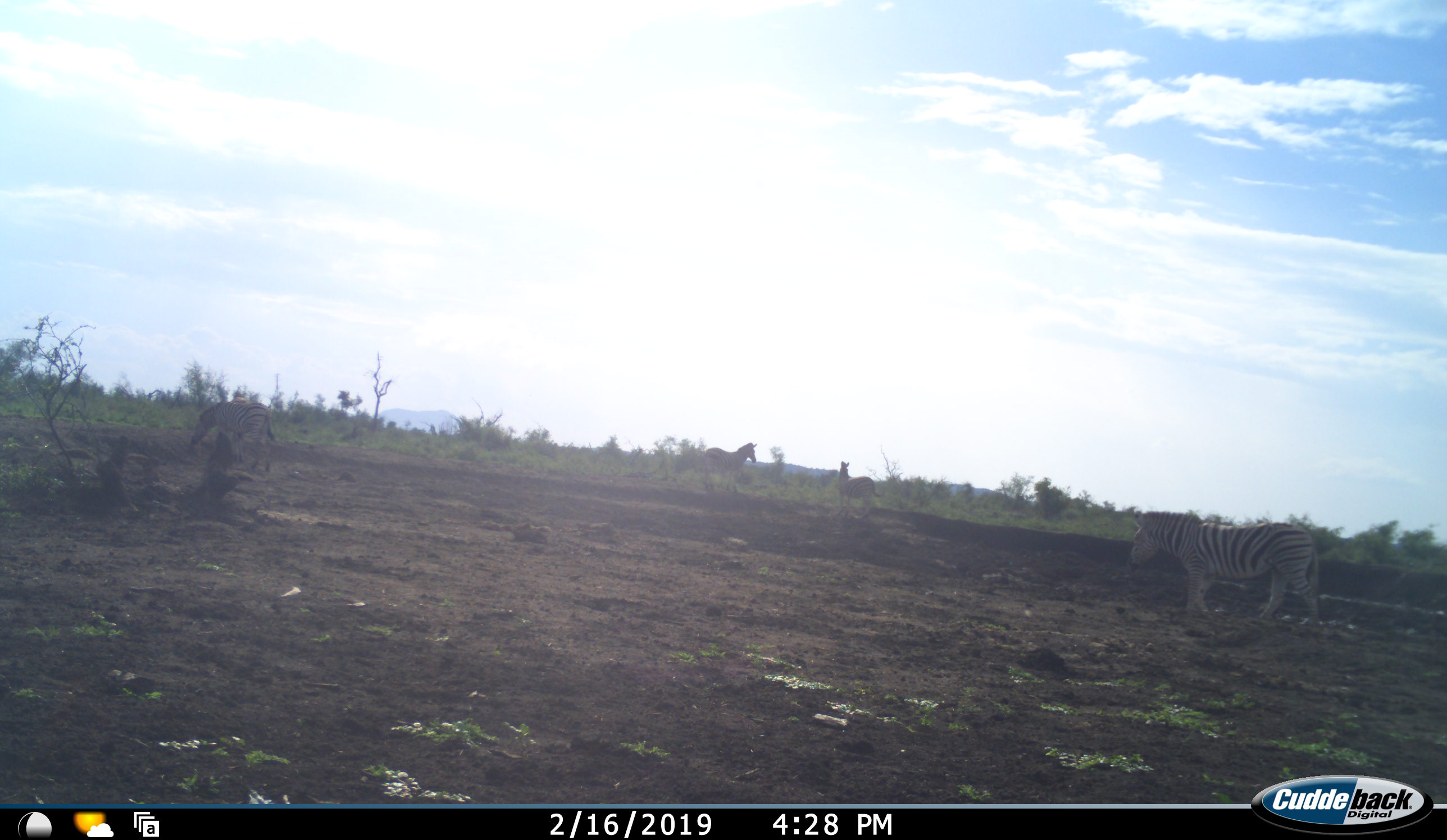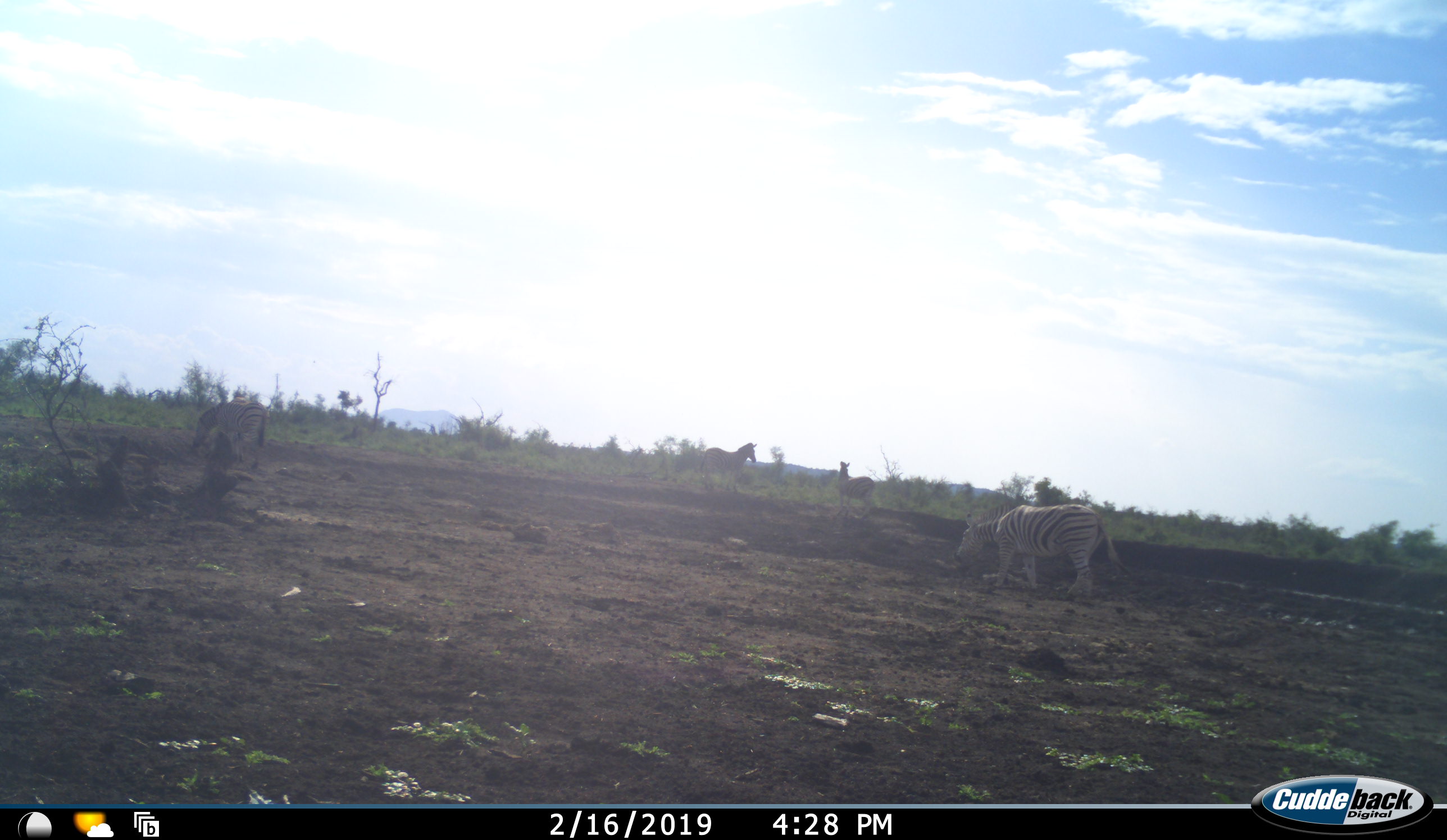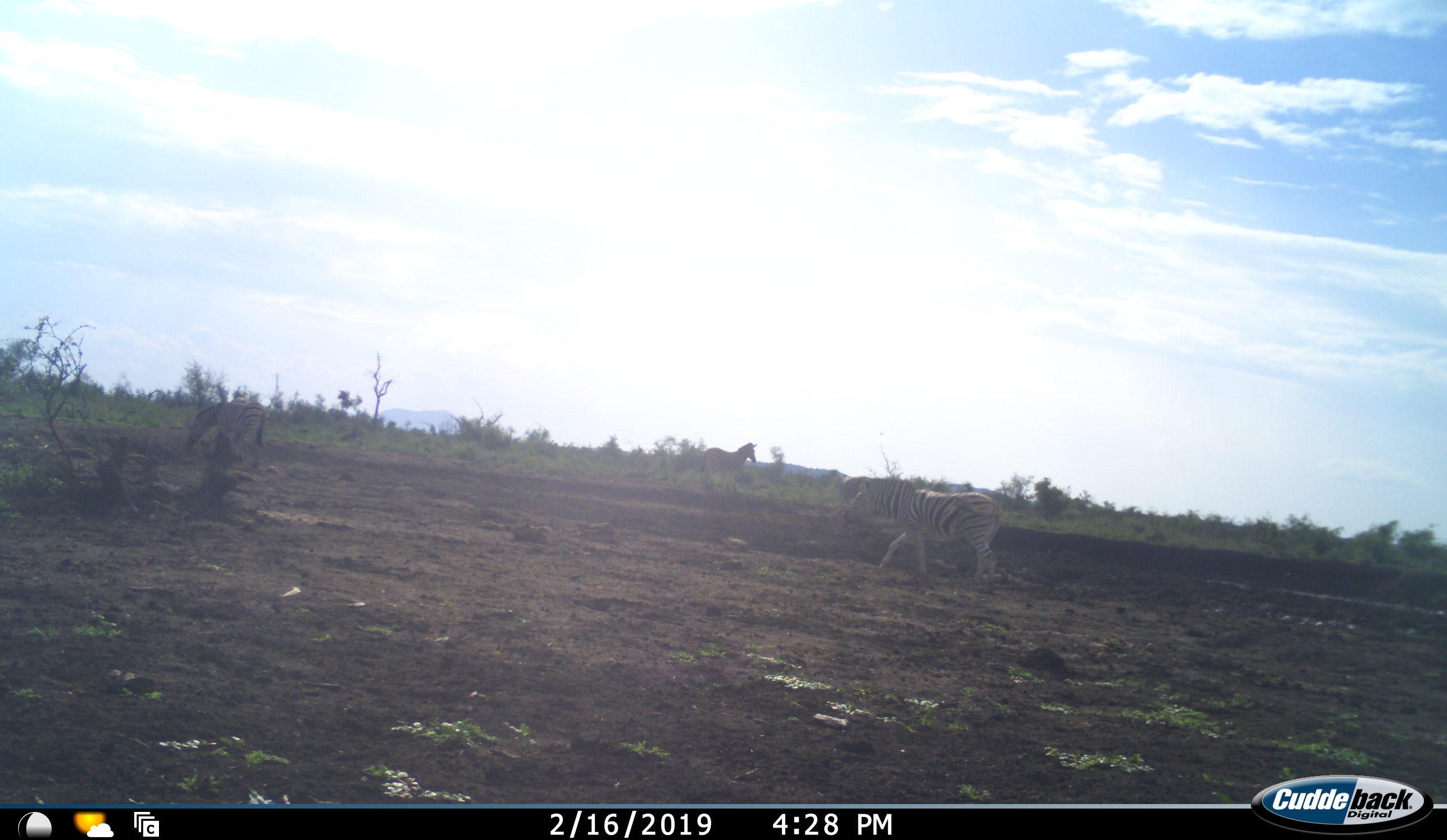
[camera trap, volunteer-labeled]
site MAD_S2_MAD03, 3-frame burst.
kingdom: Animalia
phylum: Chordata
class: Mammalia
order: Perissodactyla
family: Equidae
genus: Equus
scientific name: Equus quagga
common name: plains zebra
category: zebraplains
Zebraplains (plains zebra) (Equus quagga), count 4. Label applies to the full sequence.